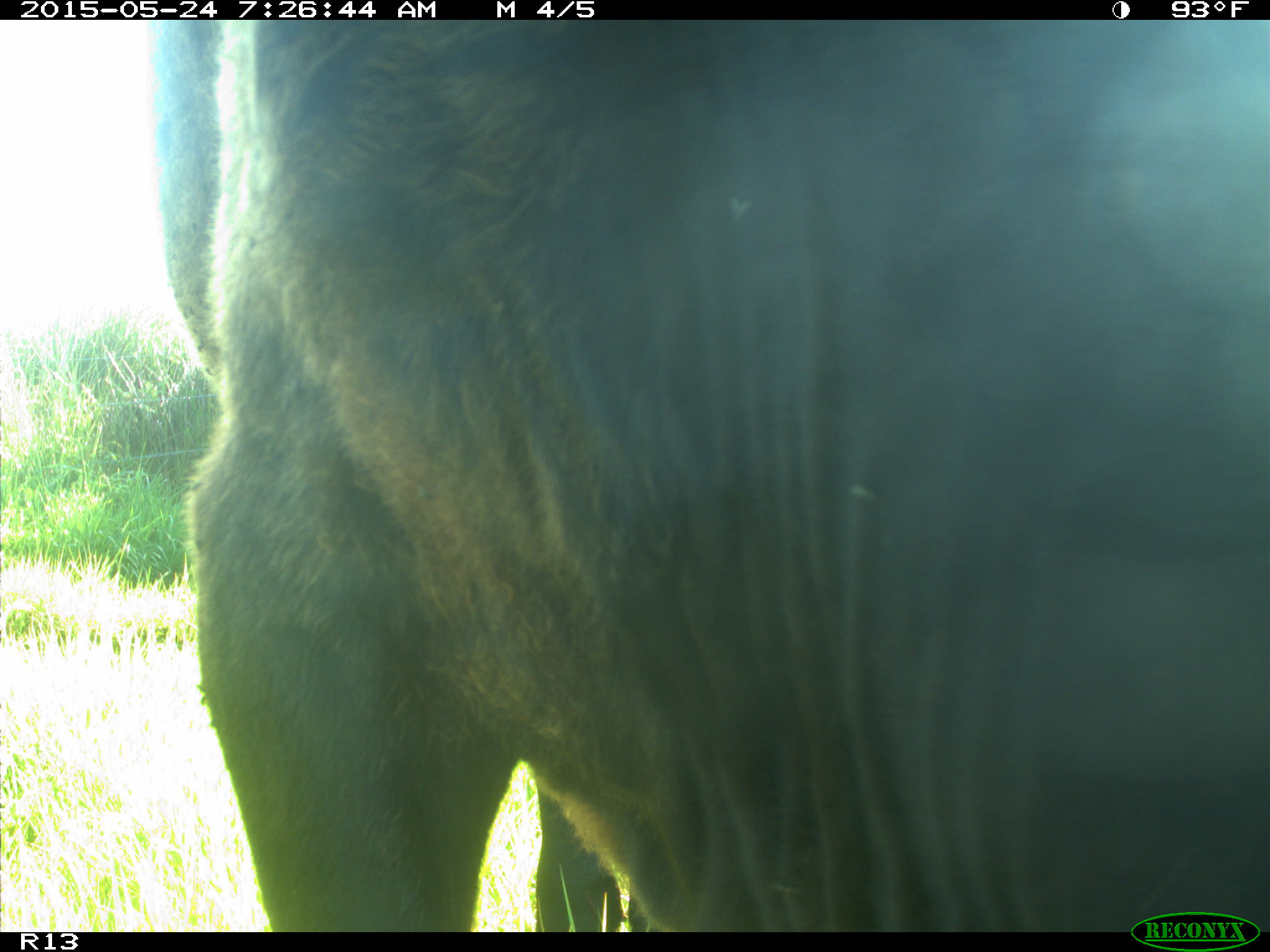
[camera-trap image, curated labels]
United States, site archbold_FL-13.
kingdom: Animalia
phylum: Chordata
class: Mammalia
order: Artiodactyla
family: Bovidae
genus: Bos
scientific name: Bos taurus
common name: domestic cow